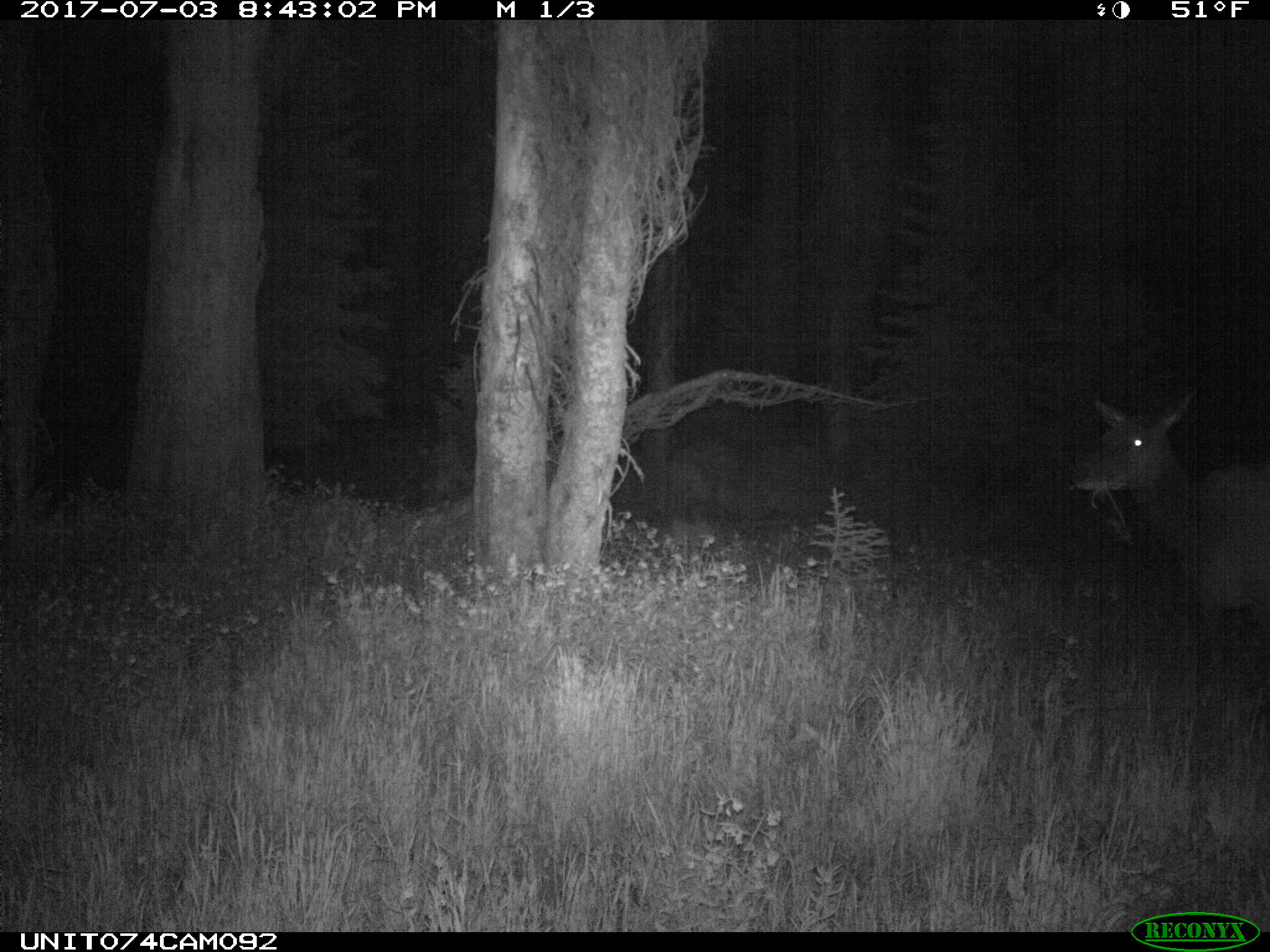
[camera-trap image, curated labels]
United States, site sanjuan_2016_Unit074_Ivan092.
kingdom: Animalia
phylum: Chordata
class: Mammalia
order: Artiodactyla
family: Cervidae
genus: Cervus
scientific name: Cervus elaphus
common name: red deer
Cervus elaphus (red deer).